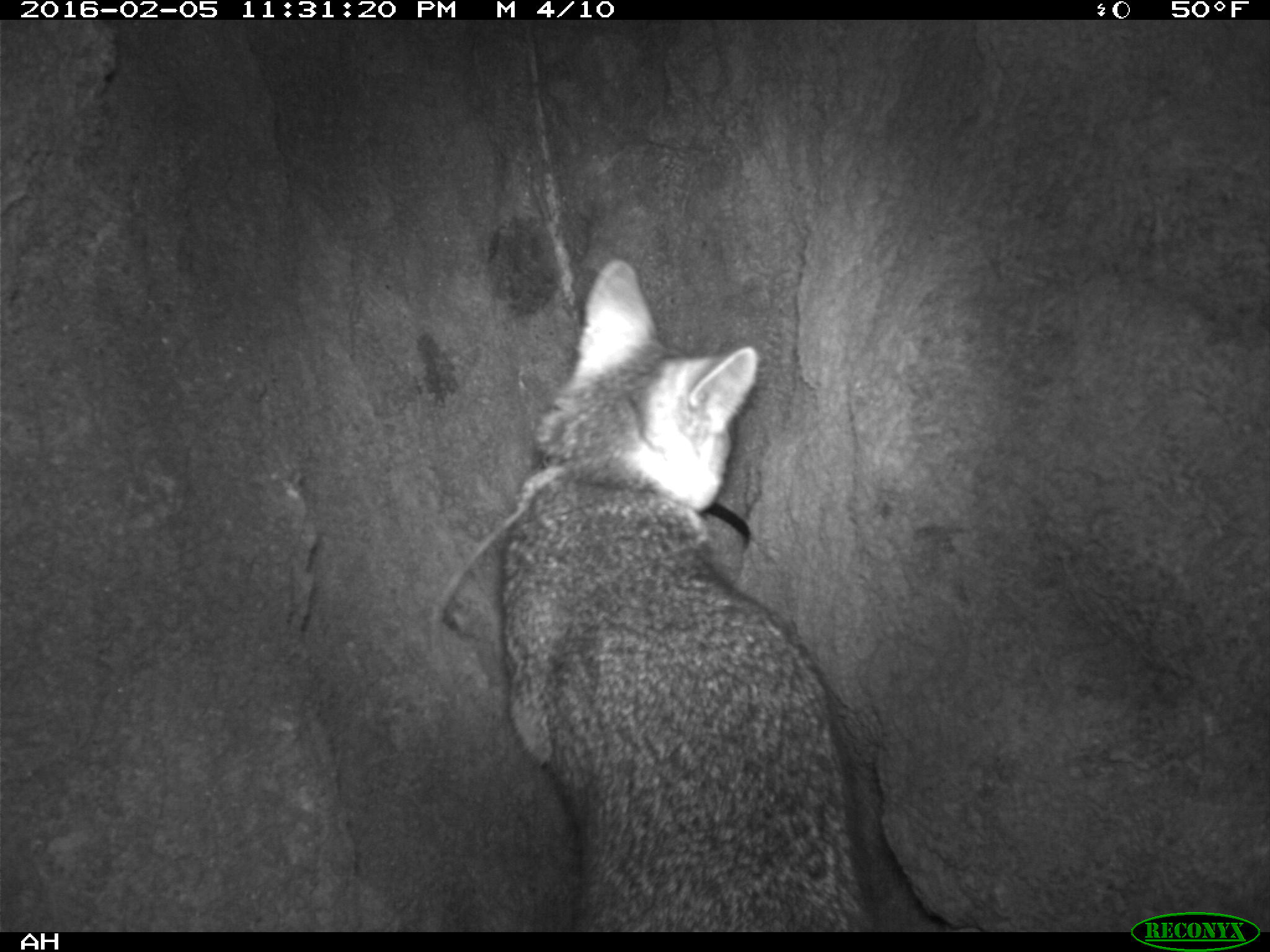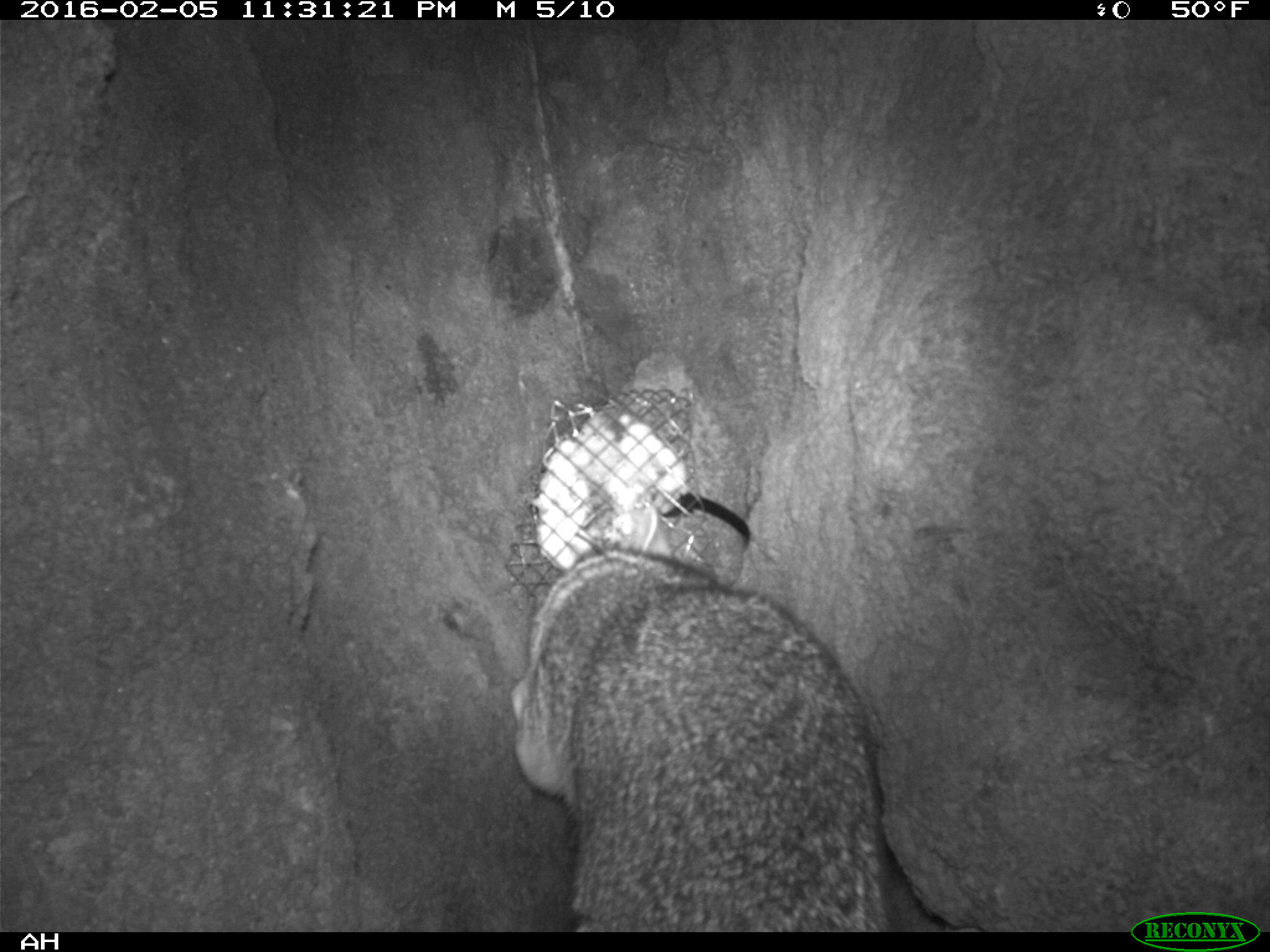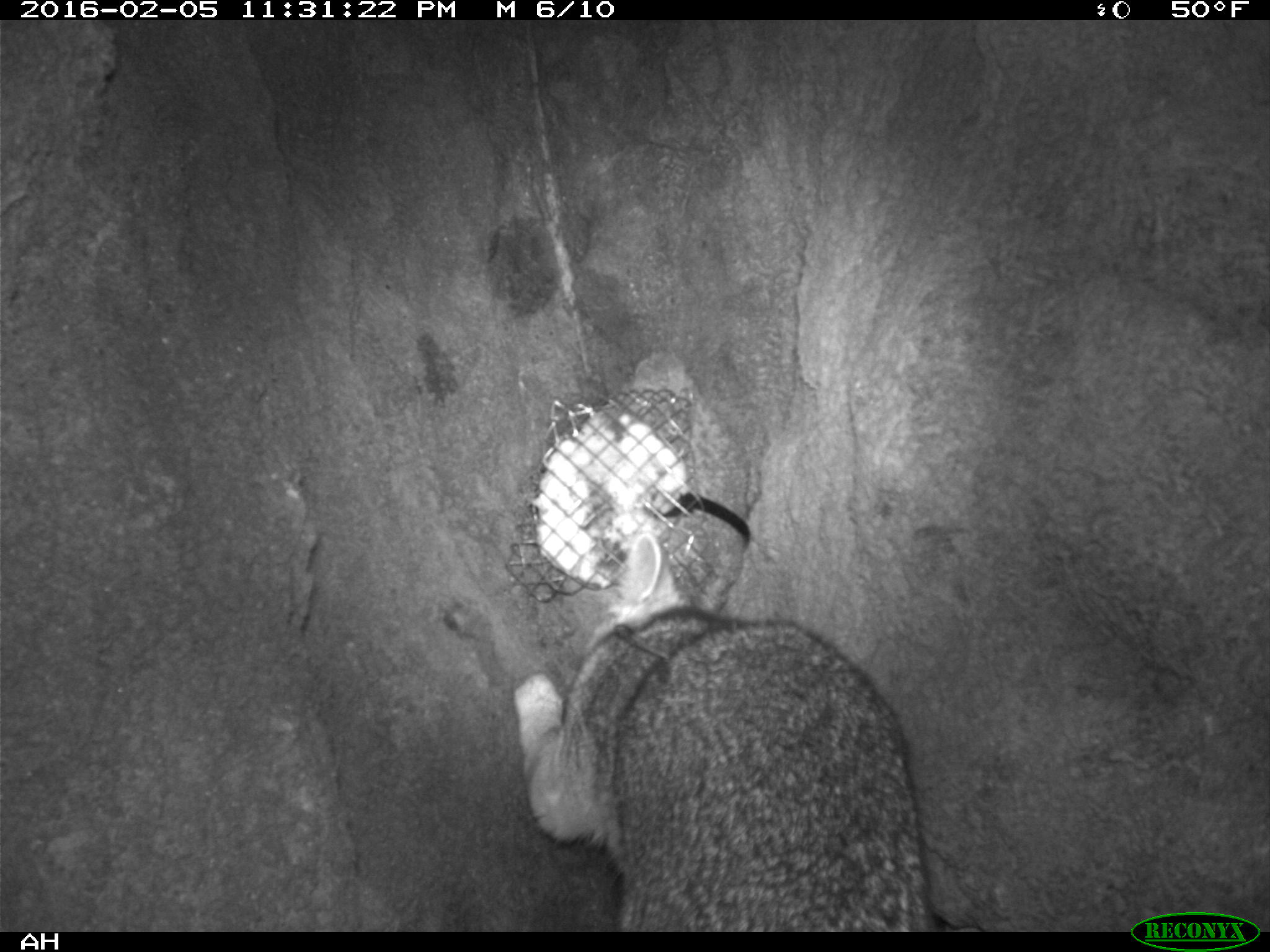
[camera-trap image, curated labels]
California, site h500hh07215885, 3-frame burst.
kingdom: Animalia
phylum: Chordata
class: Mammalia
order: Carnivora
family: Canidae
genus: Urocyon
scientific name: Urocyon littoralis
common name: island fox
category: fox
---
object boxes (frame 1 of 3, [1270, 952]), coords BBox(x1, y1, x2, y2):
fox: BBox(497, 258, 874, 933)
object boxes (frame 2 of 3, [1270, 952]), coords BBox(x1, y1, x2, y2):
fox: BBox(510, 506, 892, 932)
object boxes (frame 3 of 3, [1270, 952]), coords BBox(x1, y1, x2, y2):
fox: BBox(513, 530, 937, 931)